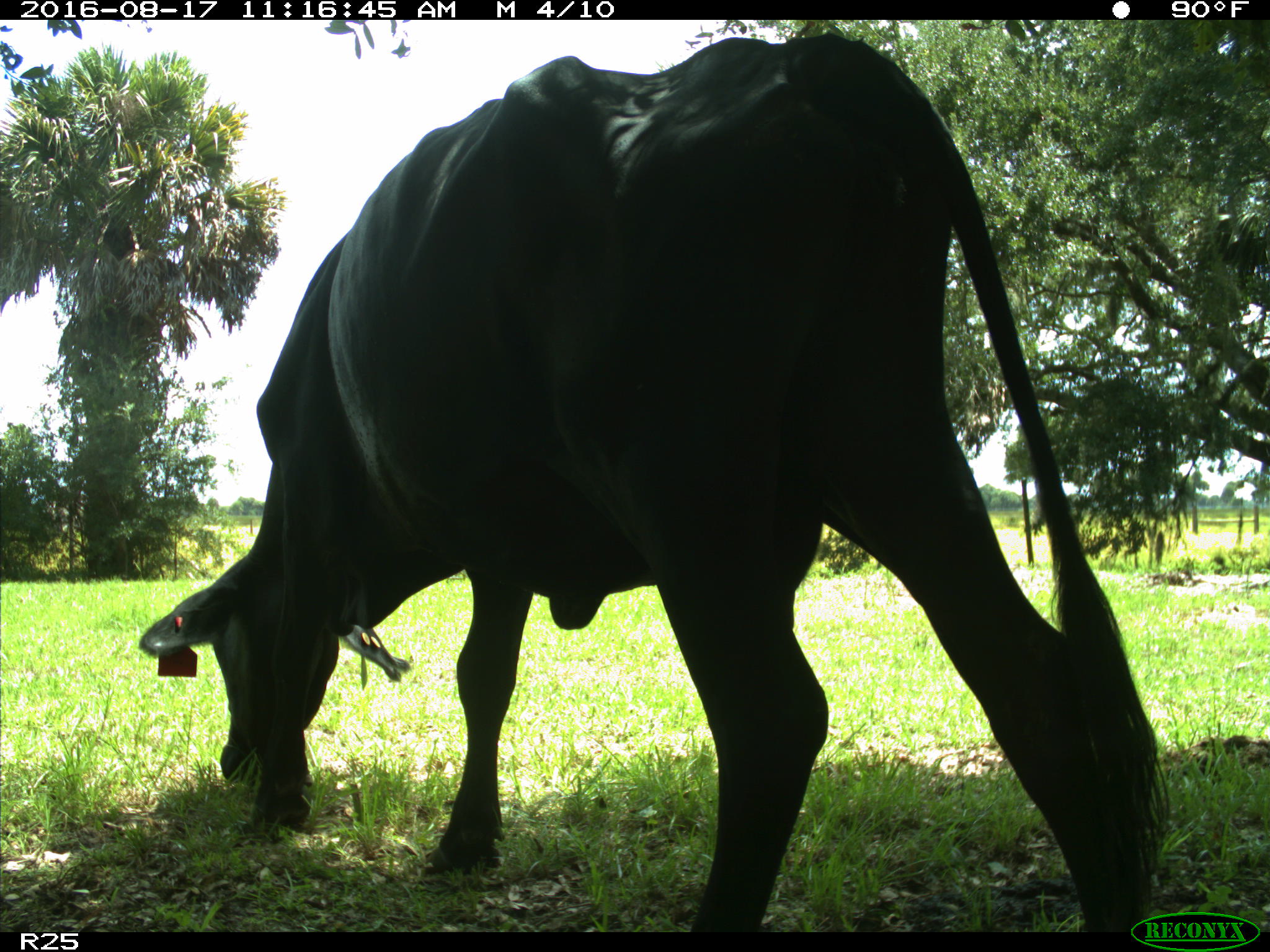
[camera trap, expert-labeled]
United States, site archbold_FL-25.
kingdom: Animalia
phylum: Chordata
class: Mammalia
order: Artiodactyla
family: Bovidae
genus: Bos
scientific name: Bos taurus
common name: domestic cow